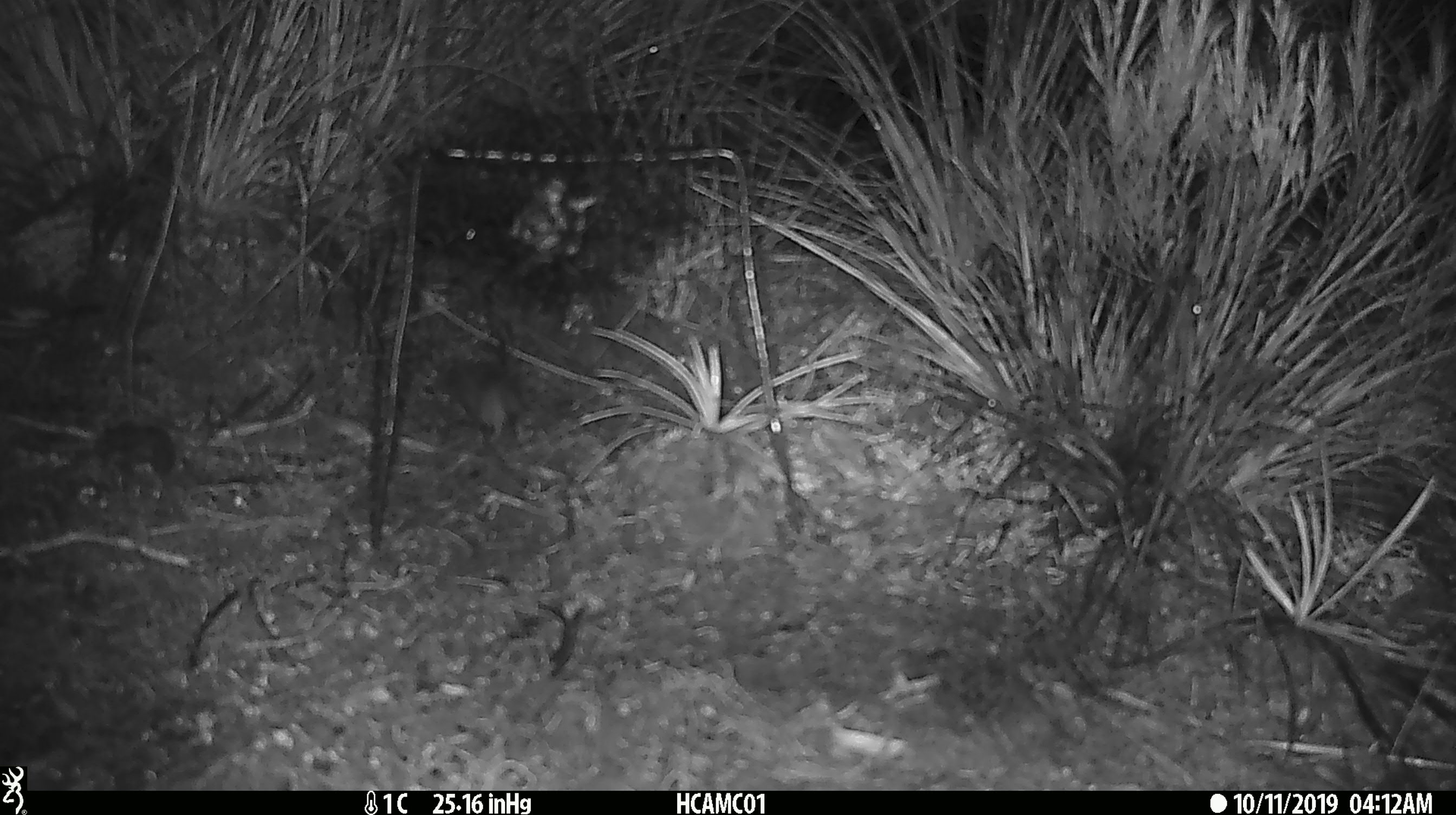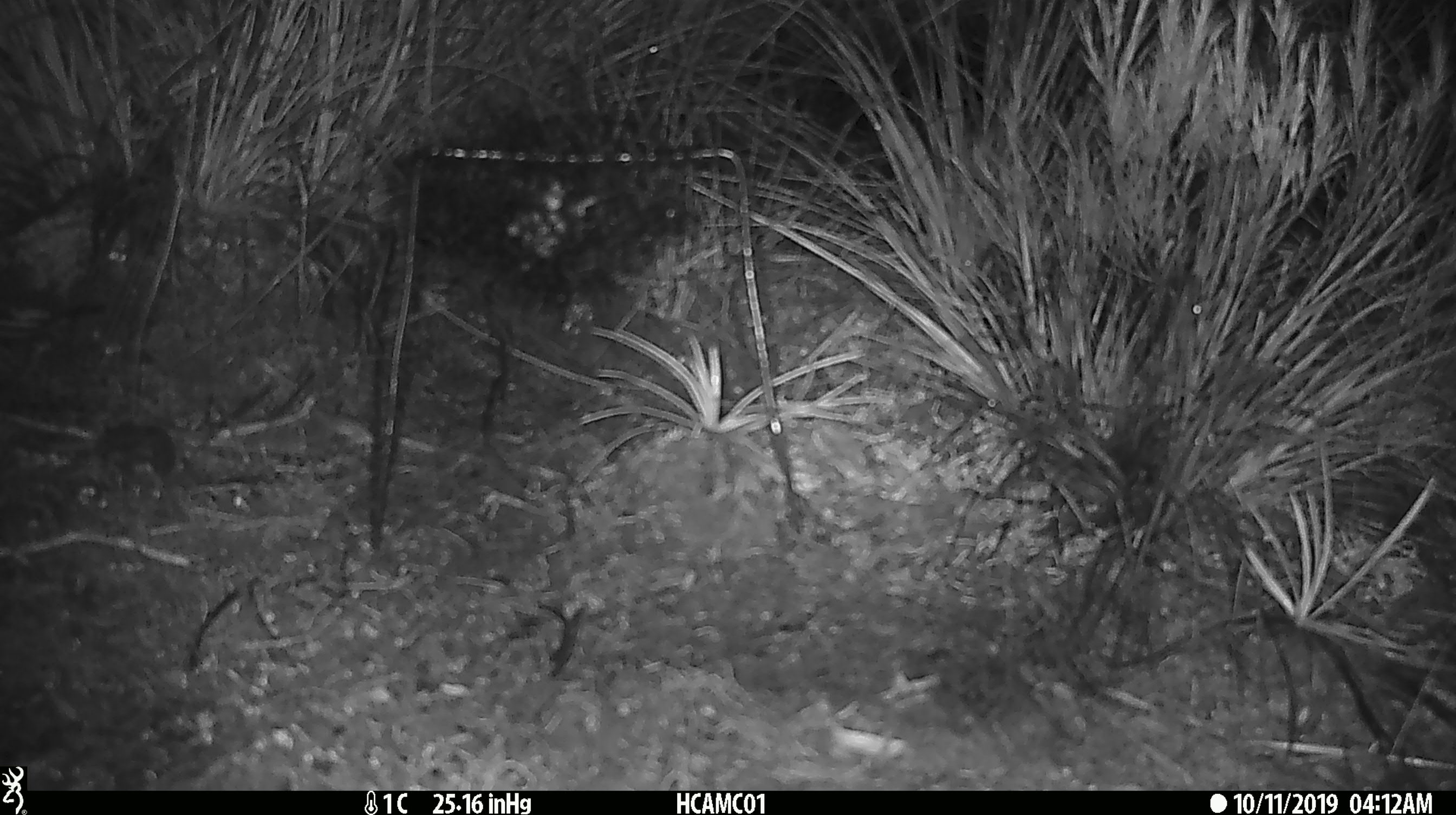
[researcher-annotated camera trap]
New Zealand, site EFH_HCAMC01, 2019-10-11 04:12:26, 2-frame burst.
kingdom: Animalia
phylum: Chordata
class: Mammalia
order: Rodentia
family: Muridae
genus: Mus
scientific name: Mus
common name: mouse